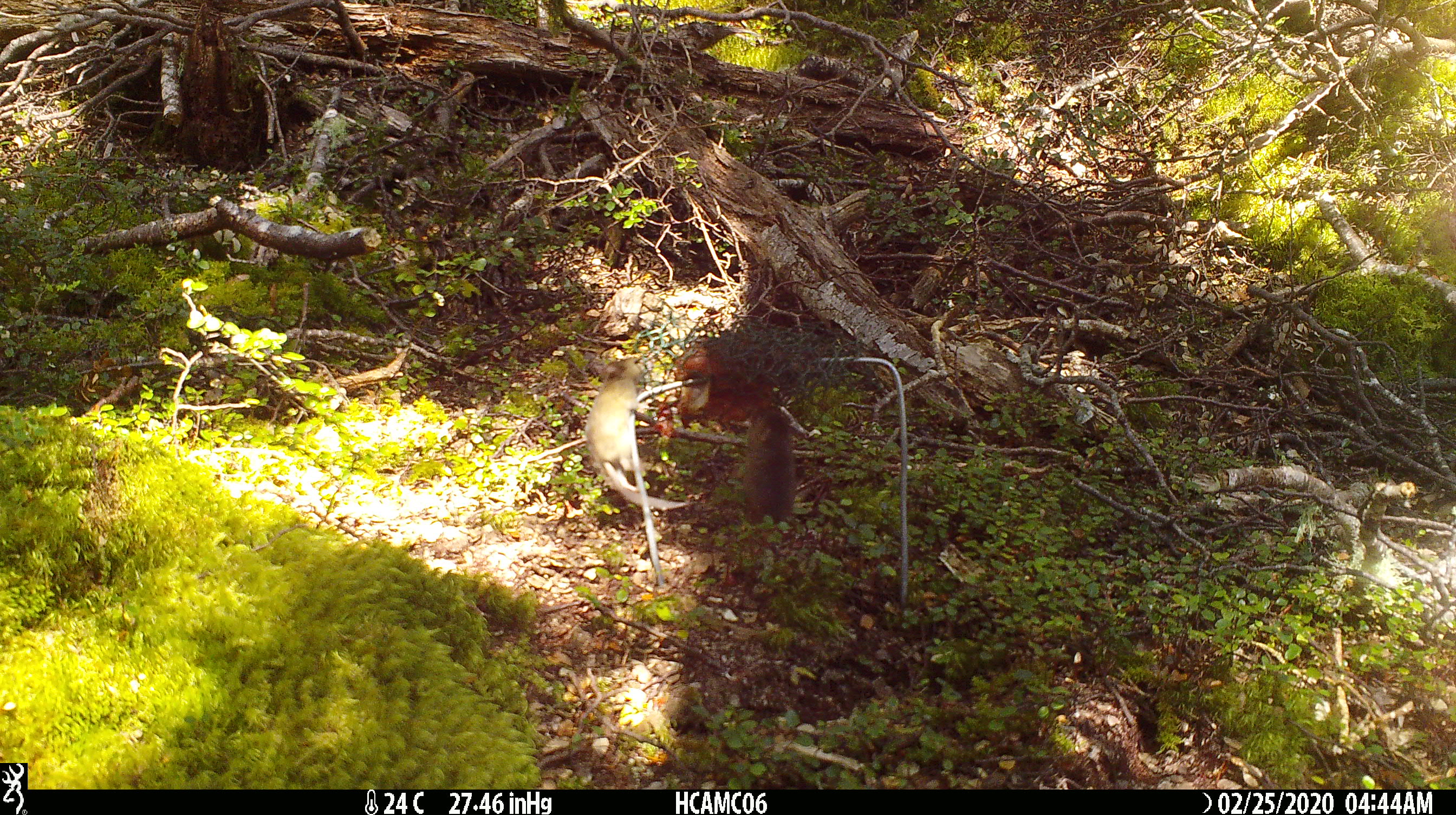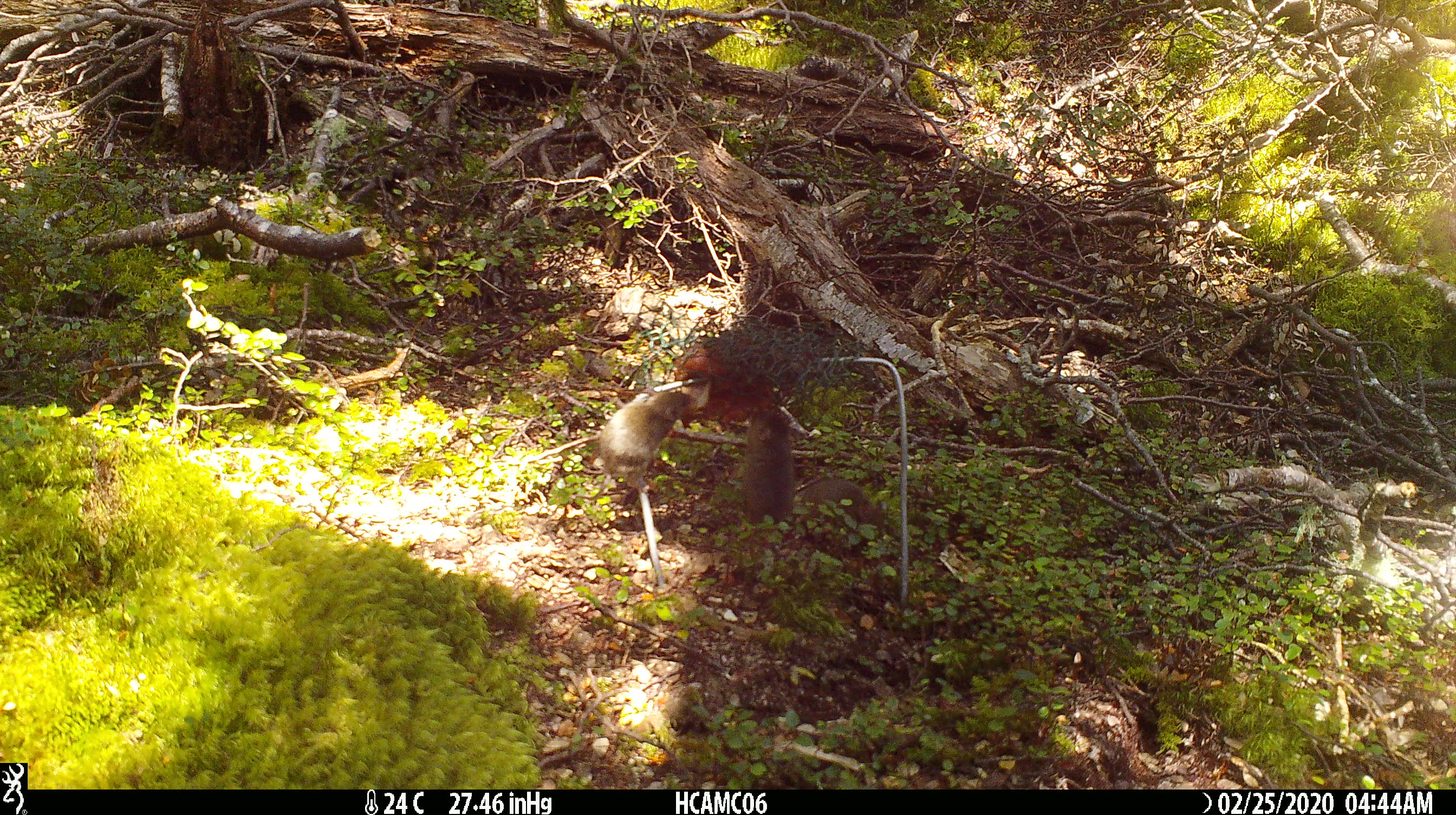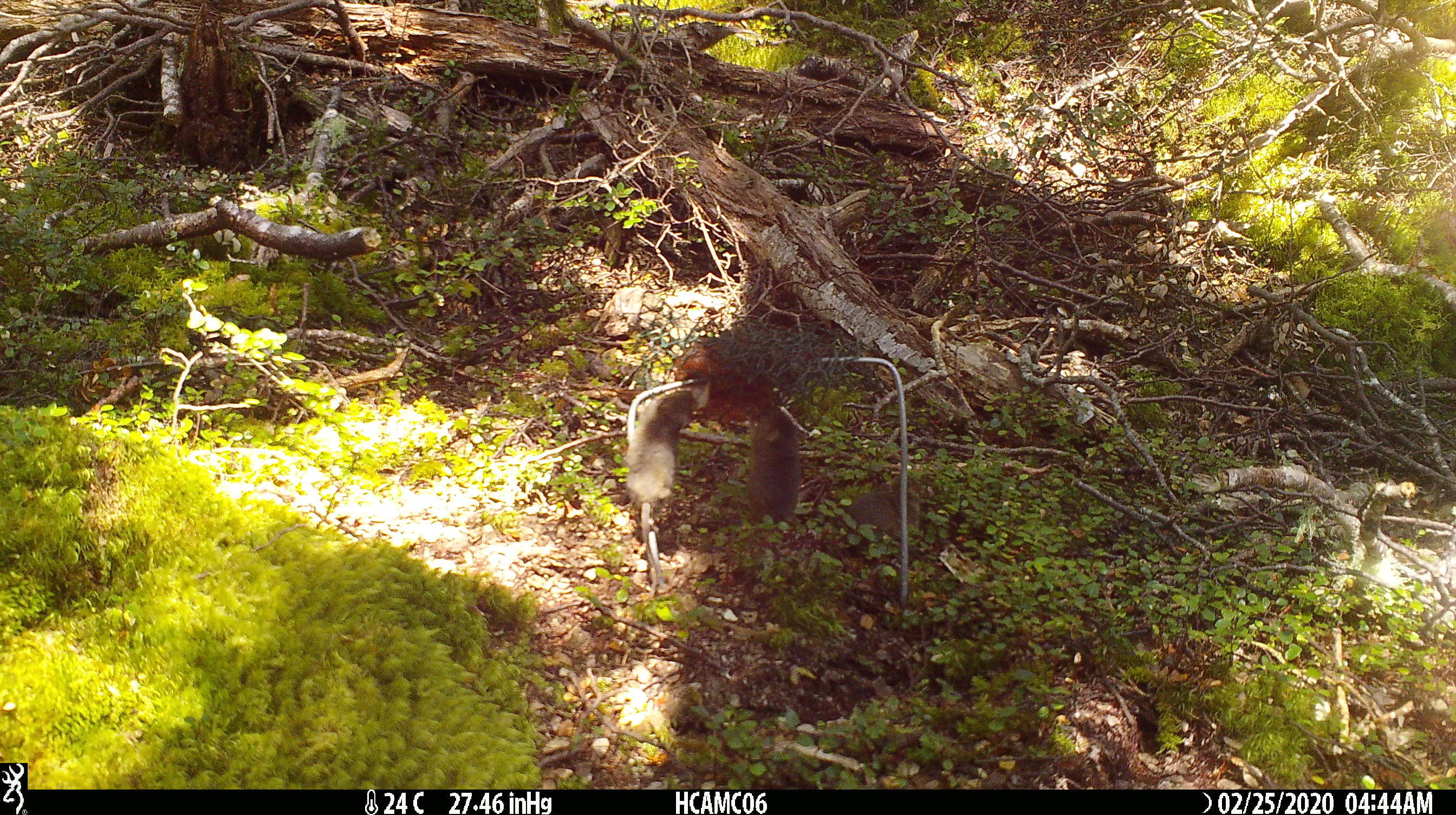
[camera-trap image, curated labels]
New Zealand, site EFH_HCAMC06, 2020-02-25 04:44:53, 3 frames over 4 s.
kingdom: Animalia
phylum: Chordata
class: Mammalia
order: Rodentia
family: Muridae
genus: Mus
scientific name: Mus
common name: mouse